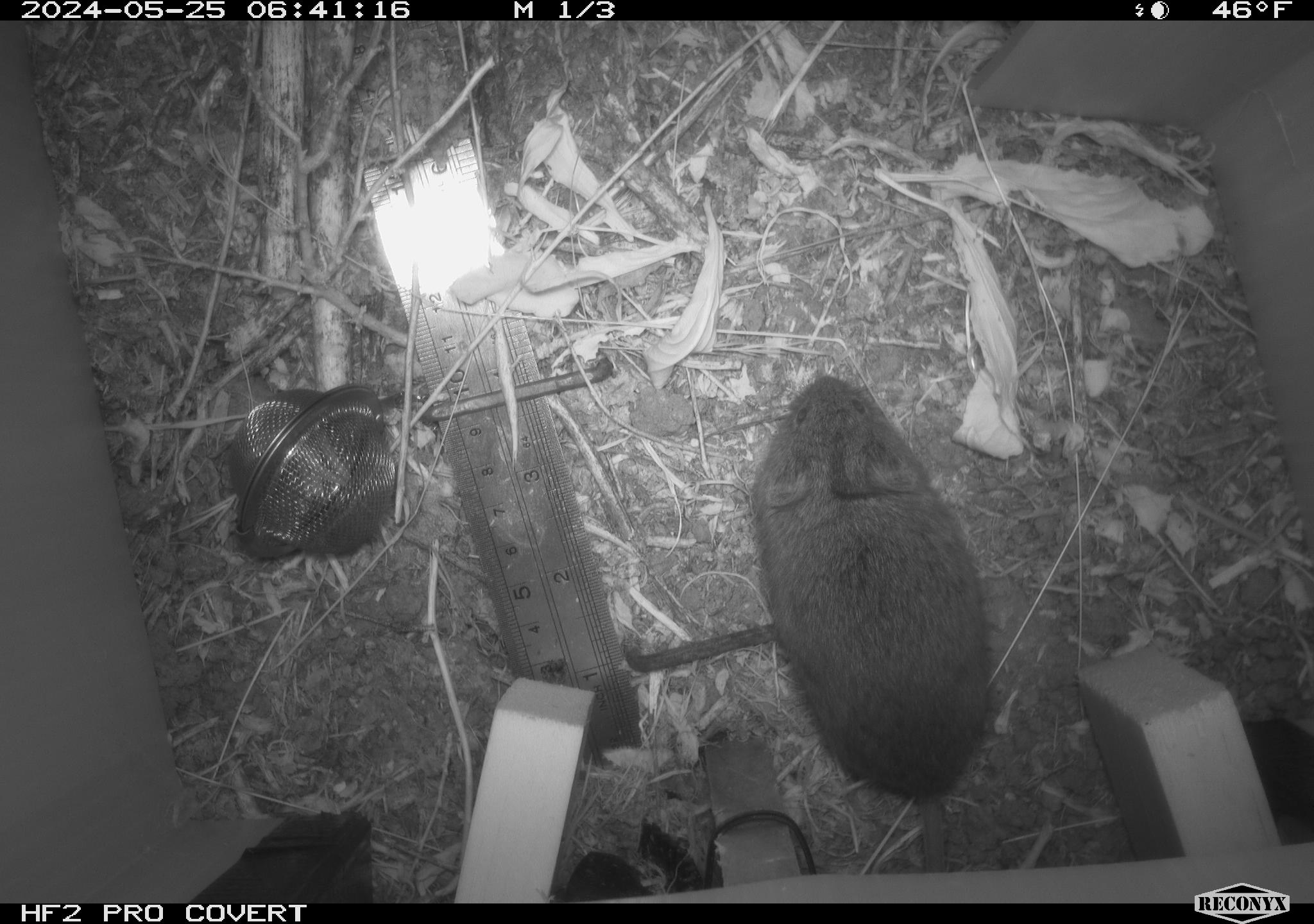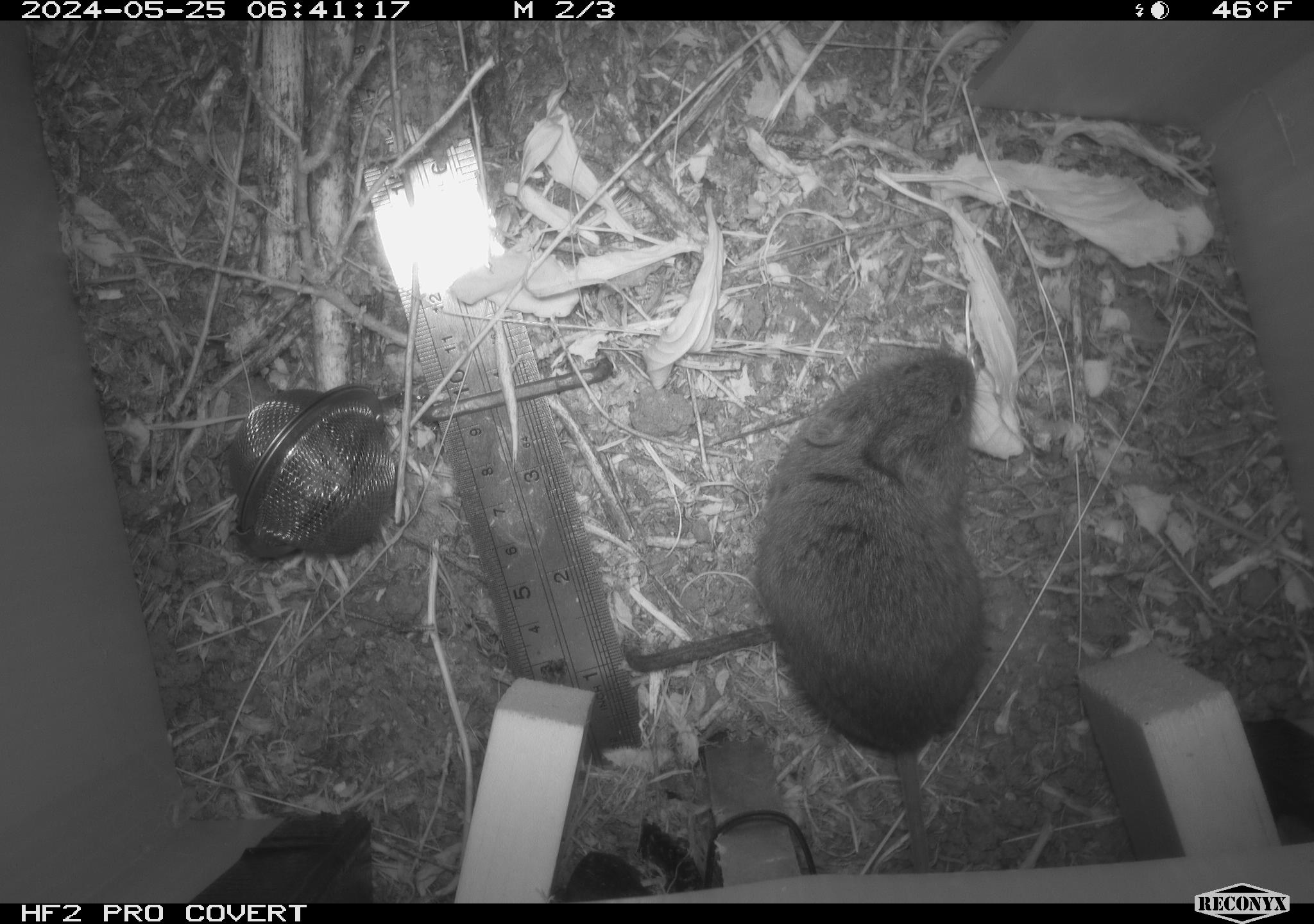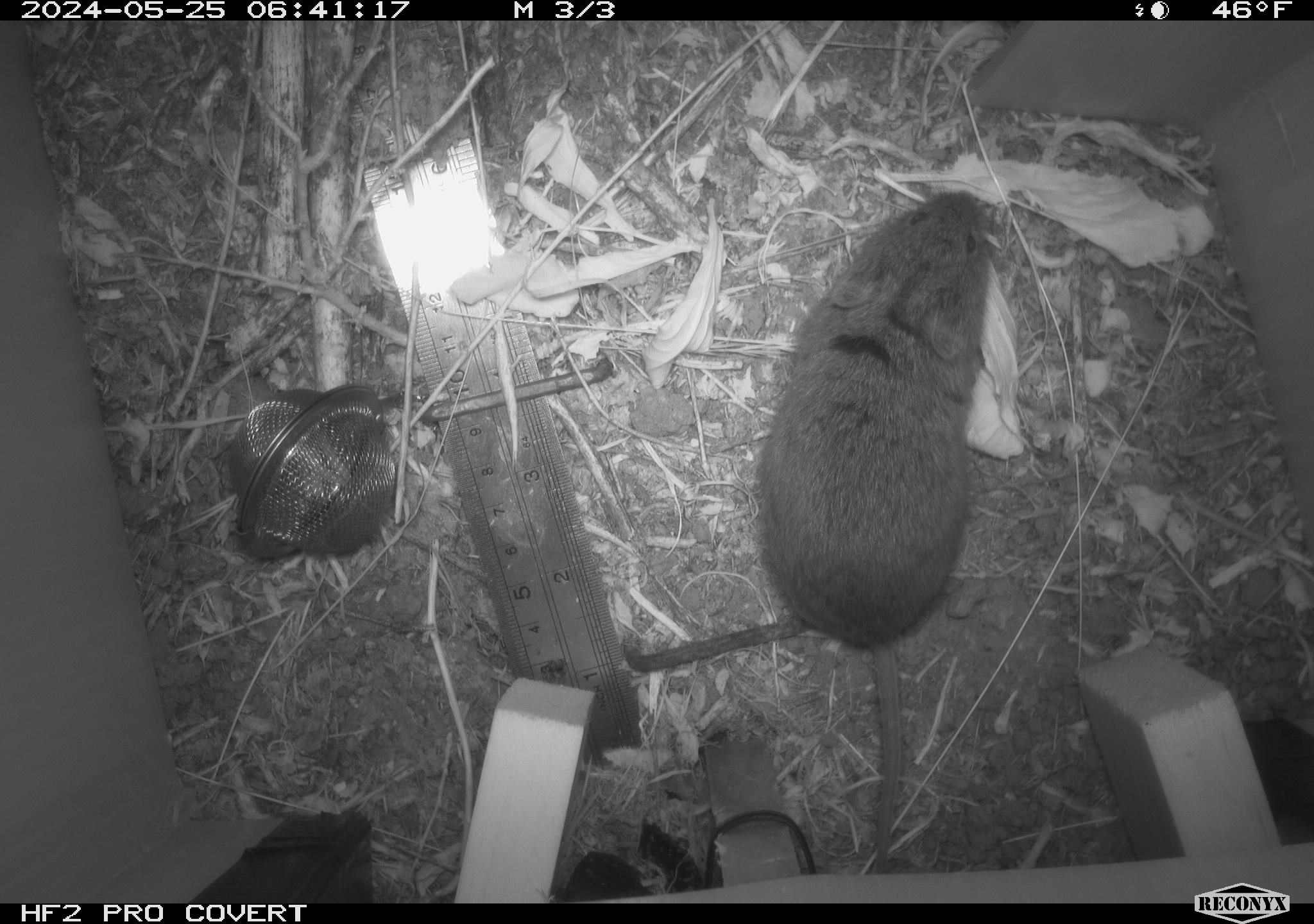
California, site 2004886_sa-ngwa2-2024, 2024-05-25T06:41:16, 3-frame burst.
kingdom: Animalia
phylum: Chordata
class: Mammalia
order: Rodentia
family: Cricetidae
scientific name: Arvicolinae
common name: voles, lemmings, and muskrats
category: arvicolinae subfamily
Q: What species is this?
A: Arvicolinae subfamily (voles, lemmings, and muskrats) (Arvicolinae).